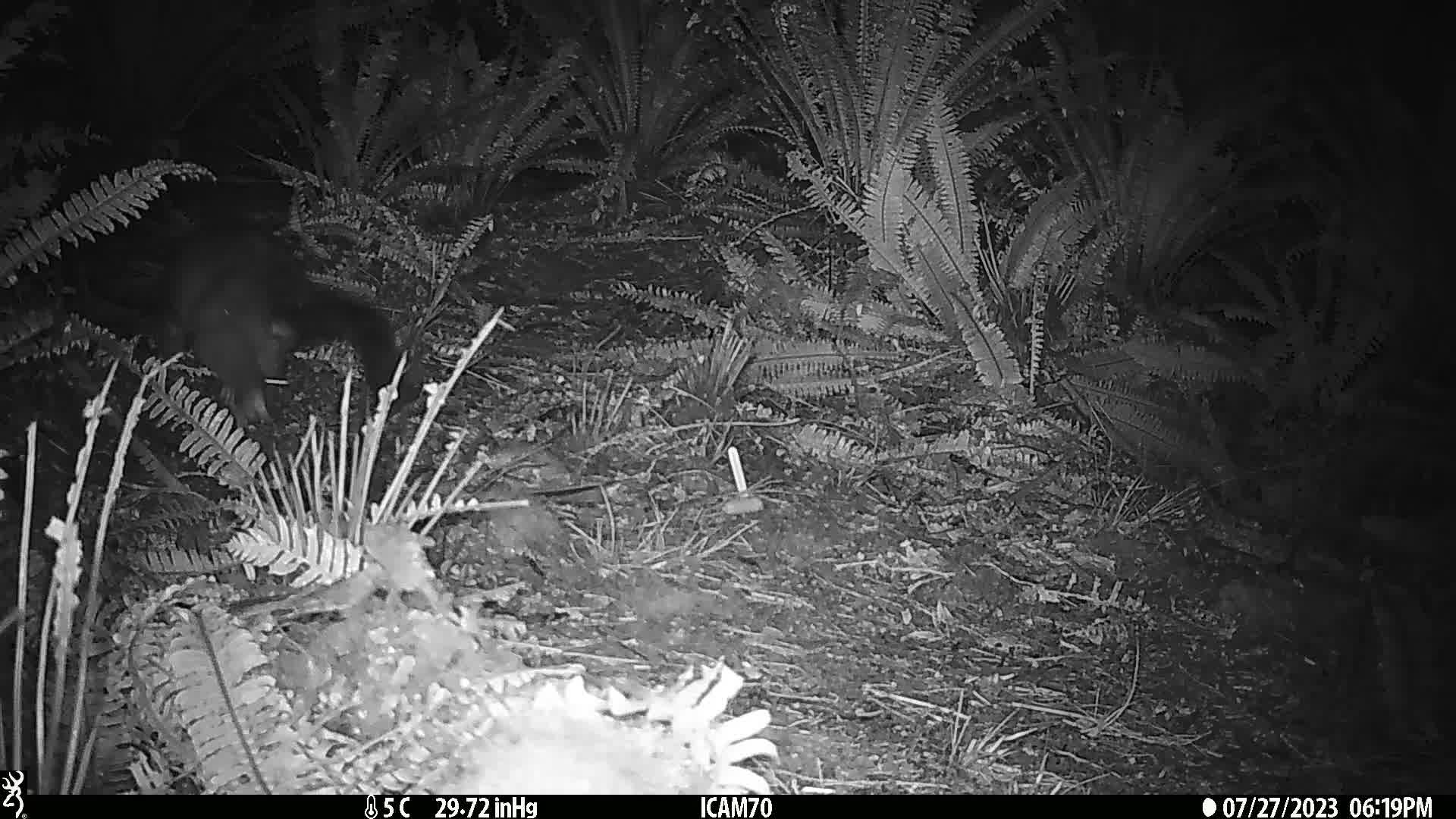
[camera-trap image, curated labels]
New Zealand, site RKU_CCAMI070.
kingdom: Animalia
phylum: Chordata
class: Mammalia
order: Diprotodontia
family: Phalangeridae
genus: Trichosurus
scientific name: Trichosurus vulpecula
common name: common brushtail possum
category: possum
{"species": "possum (common brushtail possum) (Trichosurus vulpecula)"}